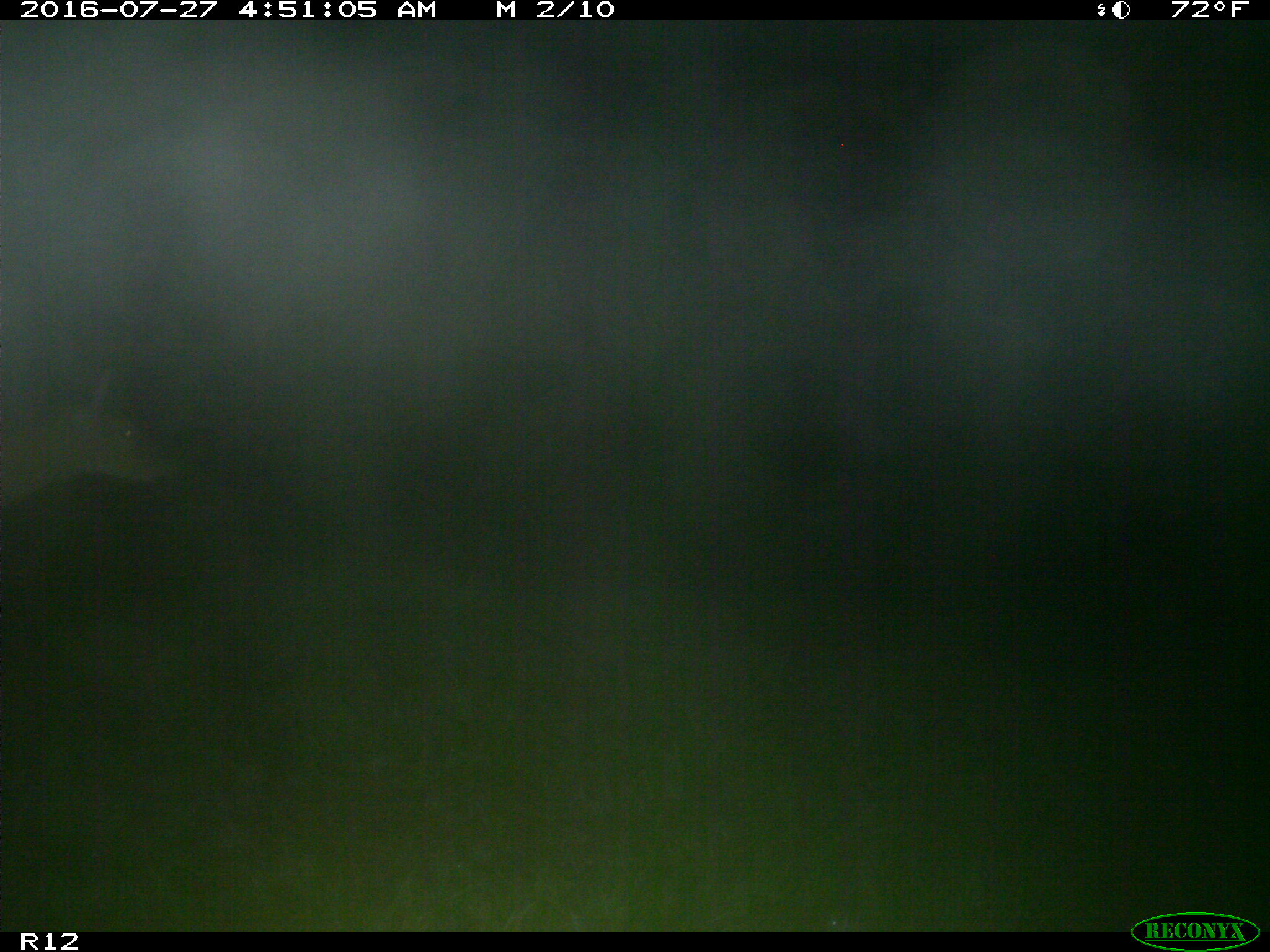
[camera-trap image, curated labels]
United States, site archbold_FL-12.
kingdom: Animalia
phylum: Chordata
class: Mammalia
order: Artiodactyla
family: Cervidae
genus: Odocoileus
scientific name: Odocoileus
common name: deer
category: unidentified deer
Unidentified deer (deer) (Odocoileus).